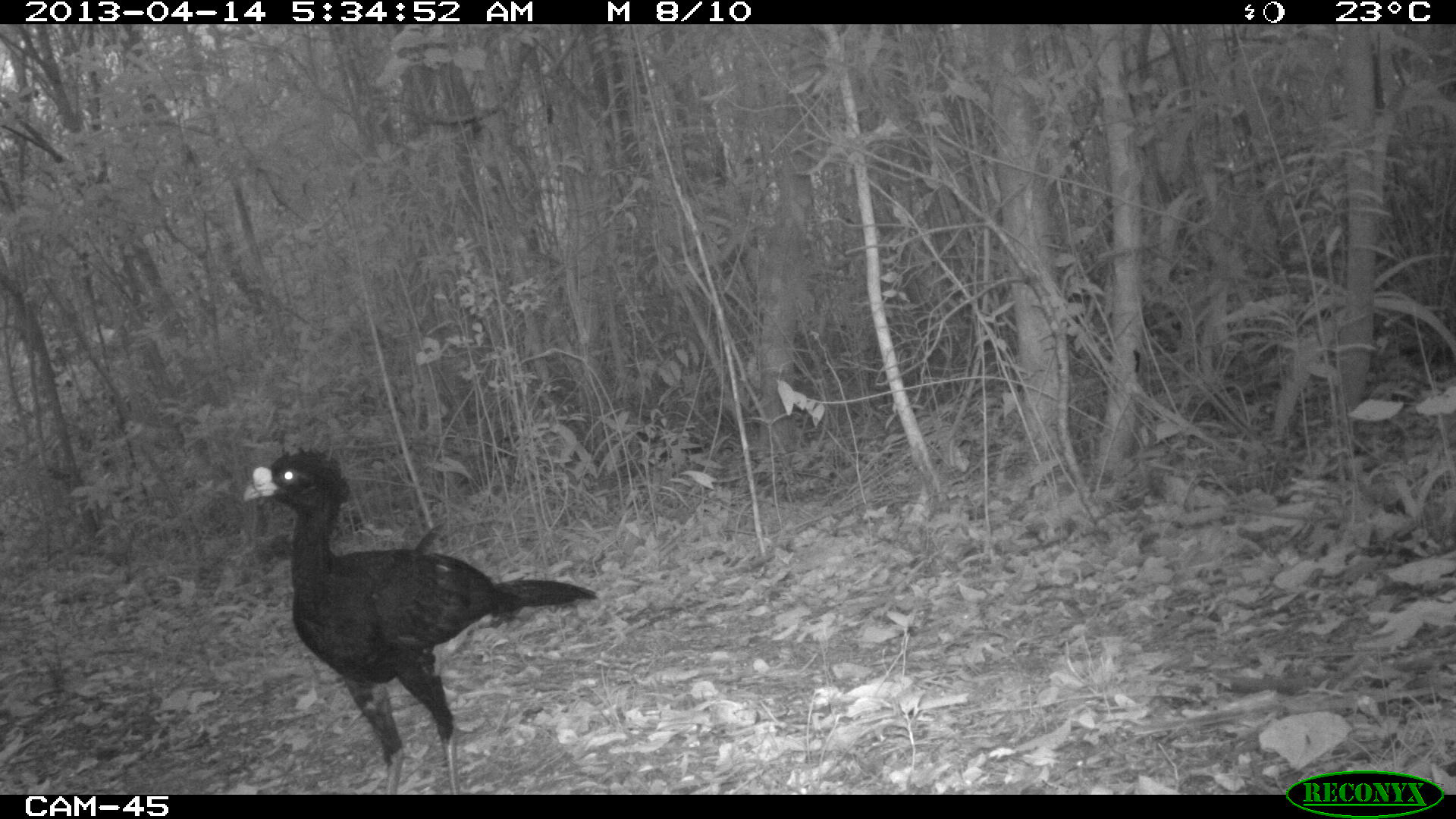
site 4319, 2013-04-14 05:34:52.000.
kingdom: Animalia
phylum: Chordata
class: Aves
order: Galliformes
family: Cracidae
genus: Crax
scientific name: Crax rubra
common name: great curassow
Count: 1.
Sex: male.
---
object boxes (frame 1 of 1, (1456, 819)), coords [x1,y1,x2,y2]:
crax rubra: [240,444,598,795]